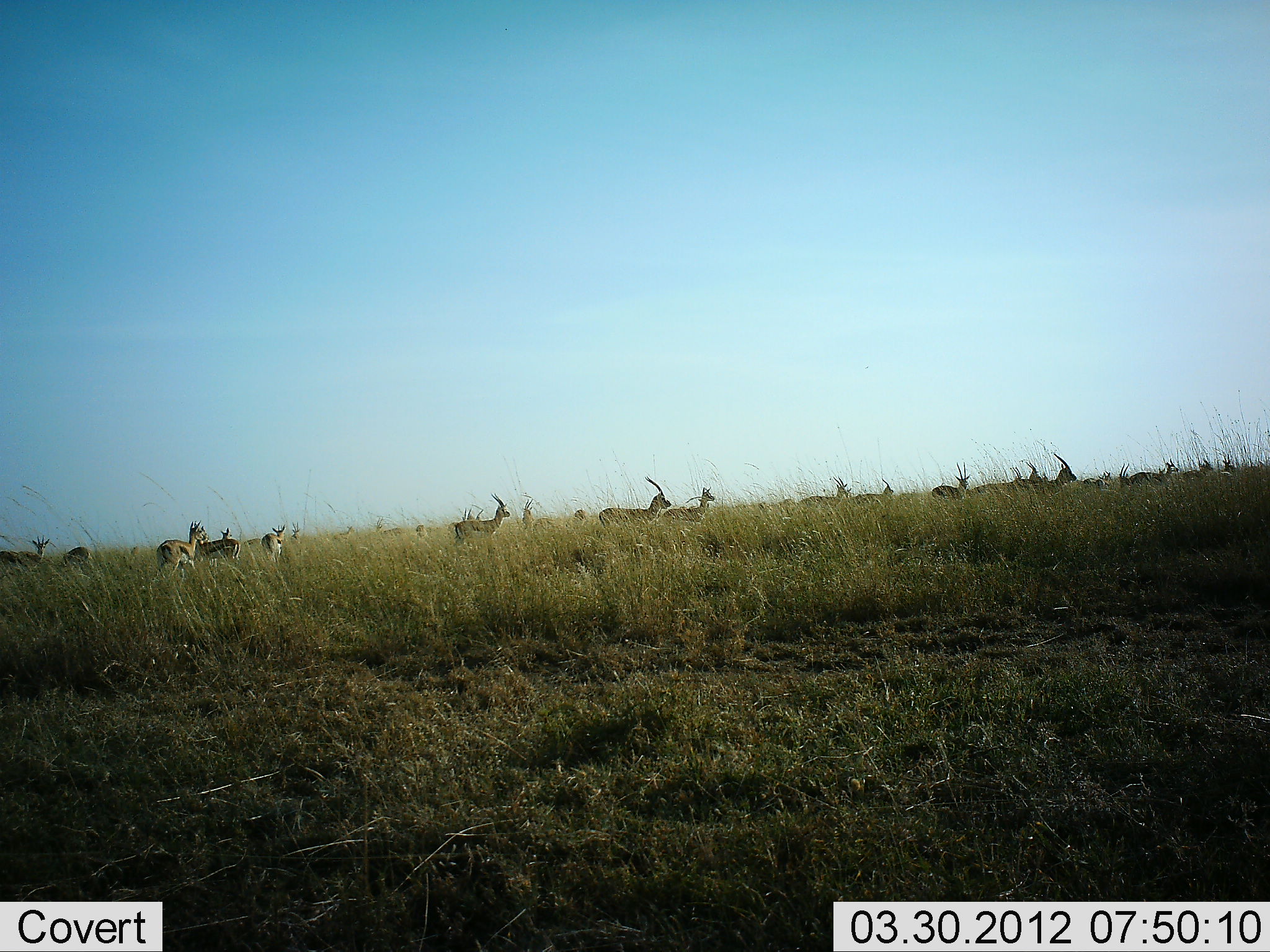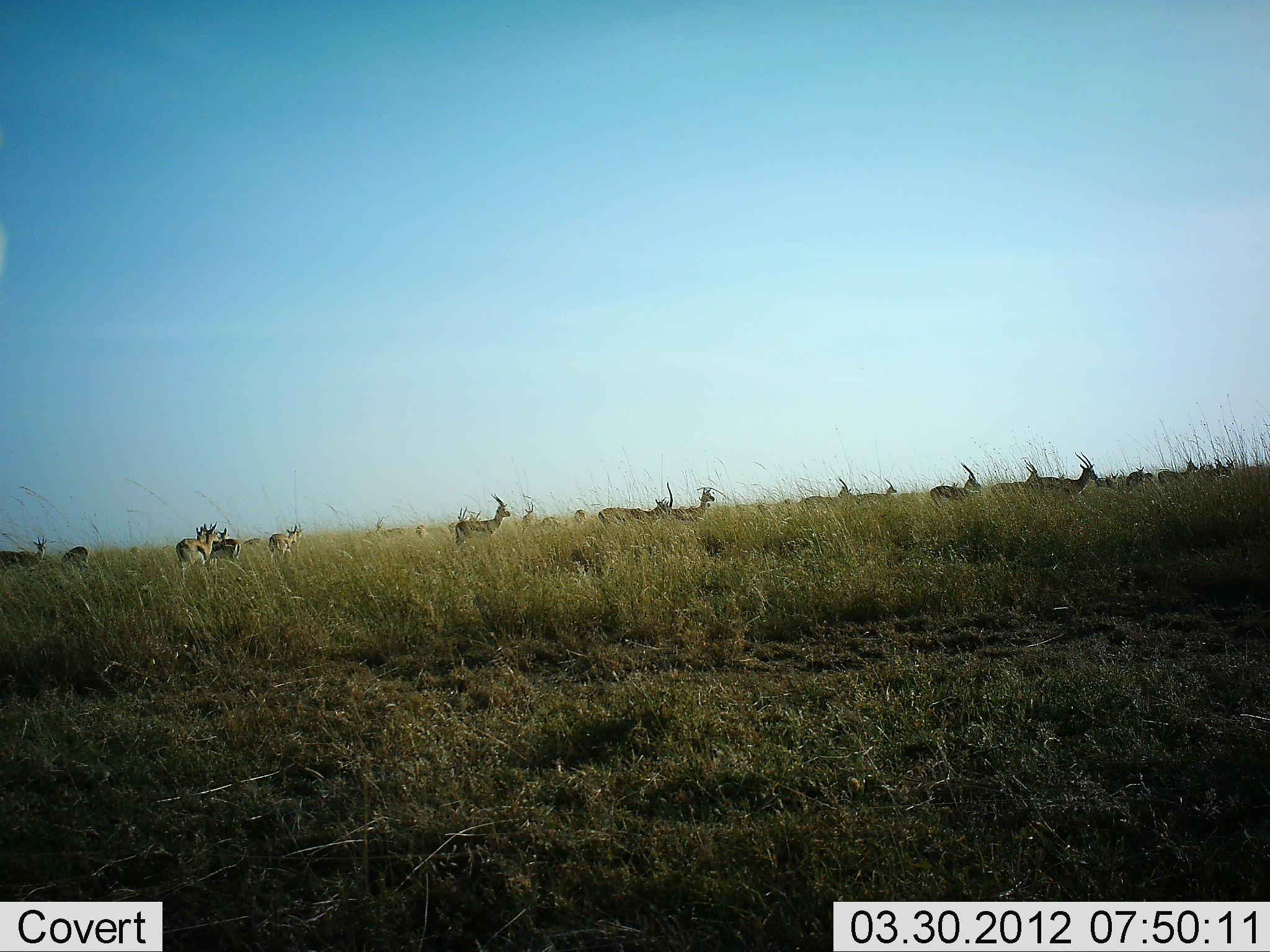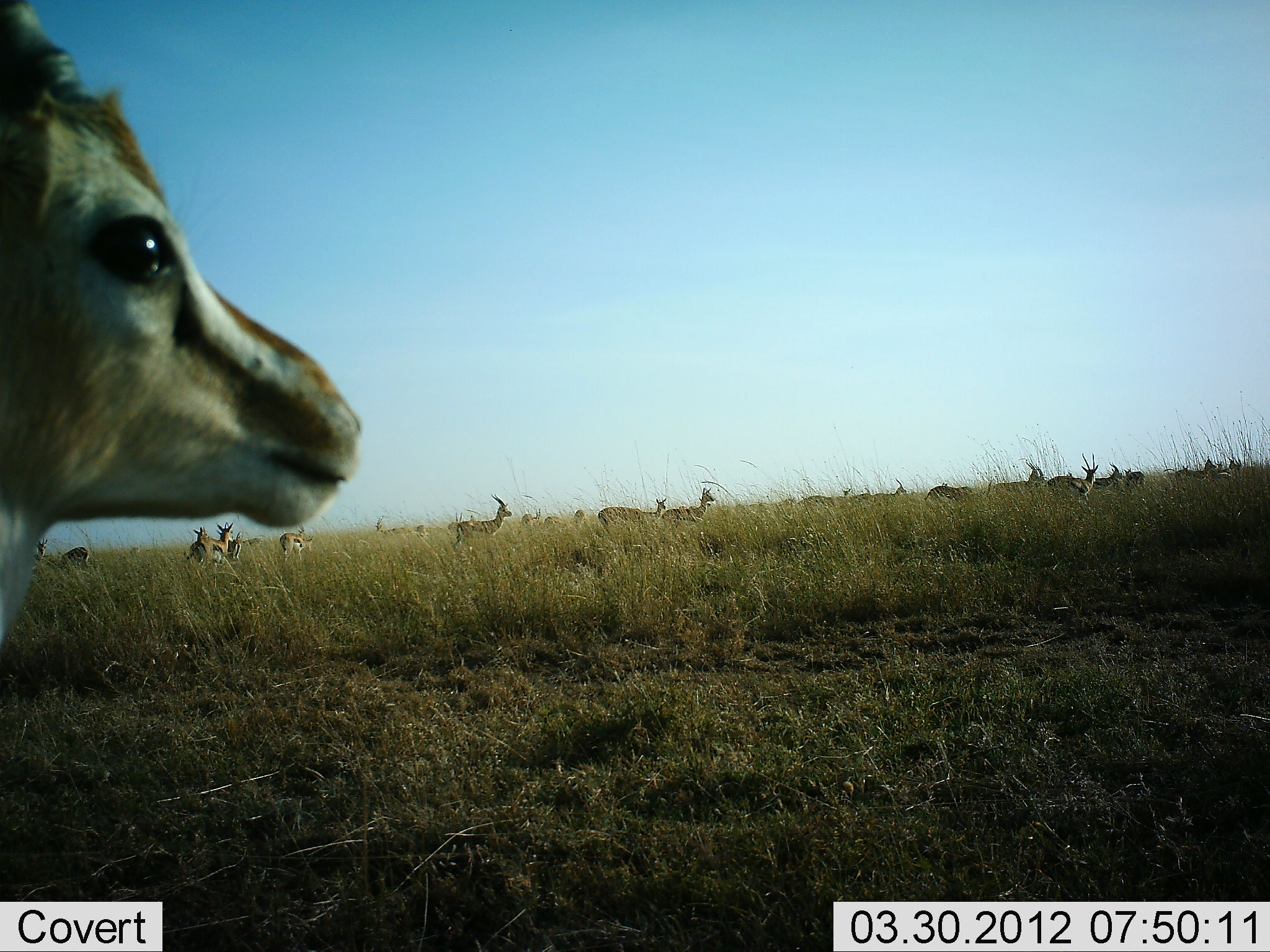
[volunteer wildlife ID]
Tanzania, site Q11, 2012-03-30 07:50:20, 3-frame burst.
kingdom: Animalia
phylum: Chordata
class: Mammalia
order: Artiodactyla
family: Bovidae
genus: Eudorcas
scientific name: Eudorcas thomsonii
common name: thomson's gazelle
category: gazellethomsons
Gazellethomsons (thomson's gazelle) (Eudorcas thomsonii), count 11-50. Behavior (volunteer vote fractions): standing 70%, resting 0%, moving 70%, interacting 0%. Young present (vote fraction): 0%. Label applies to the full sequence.